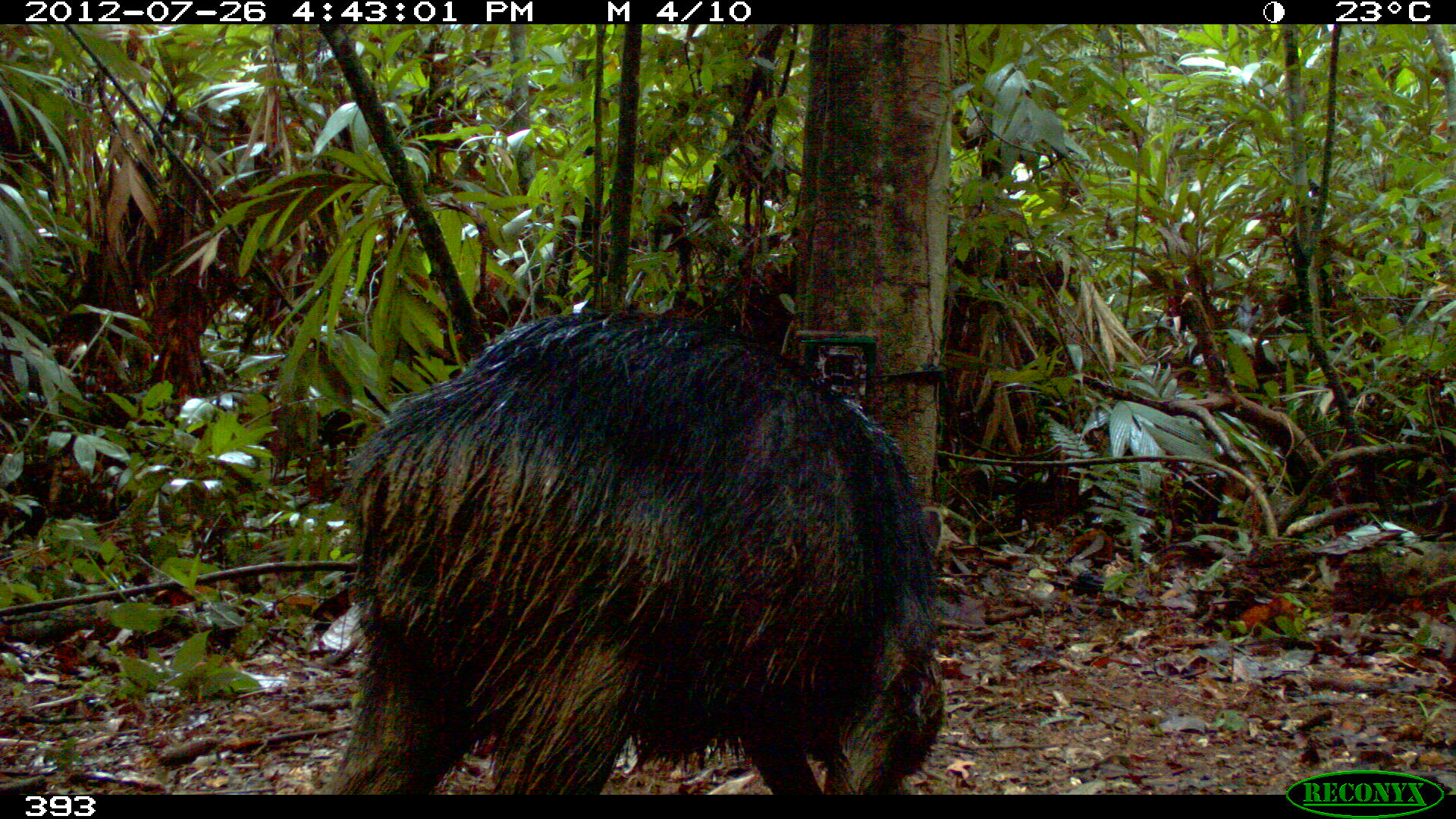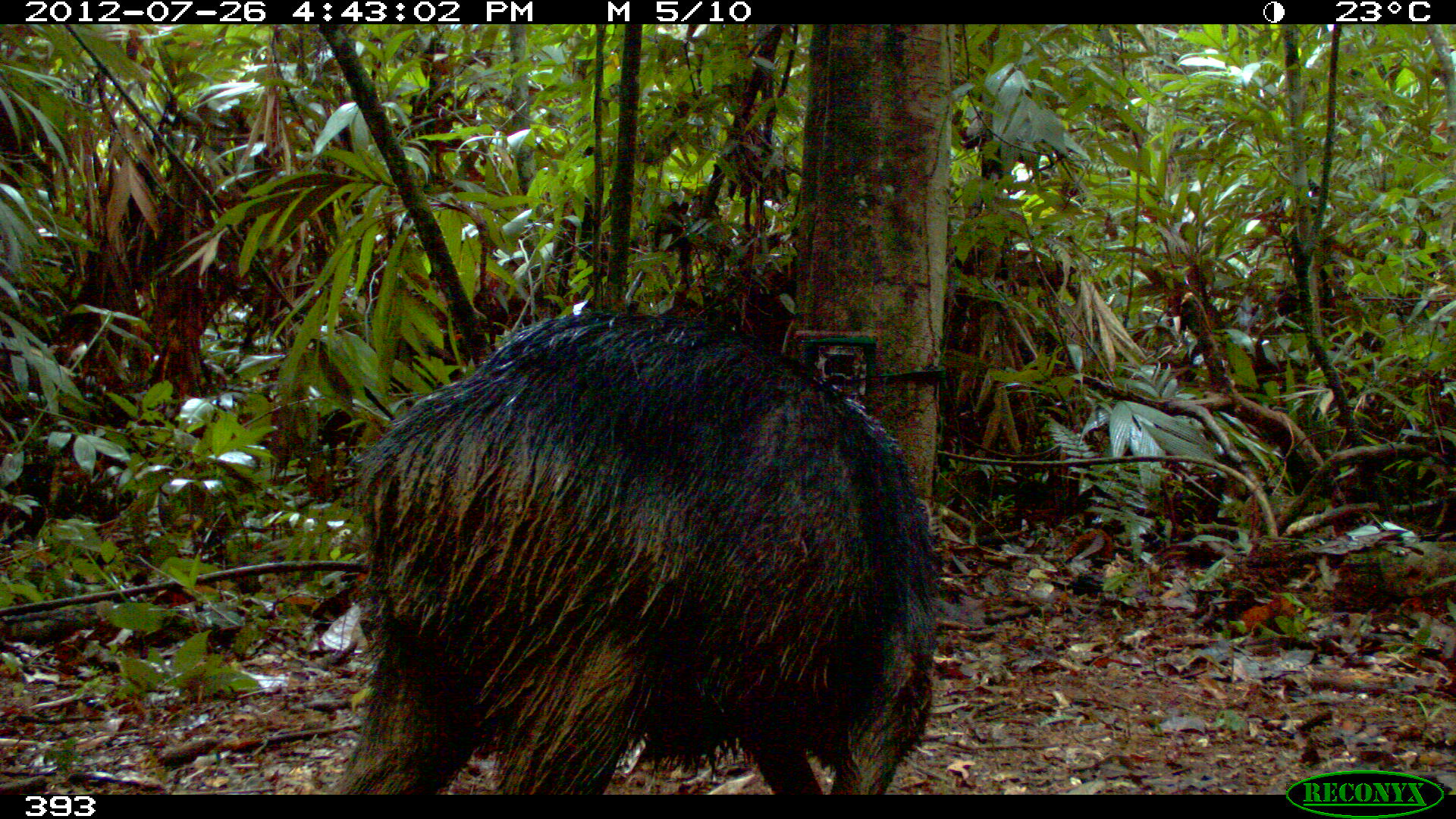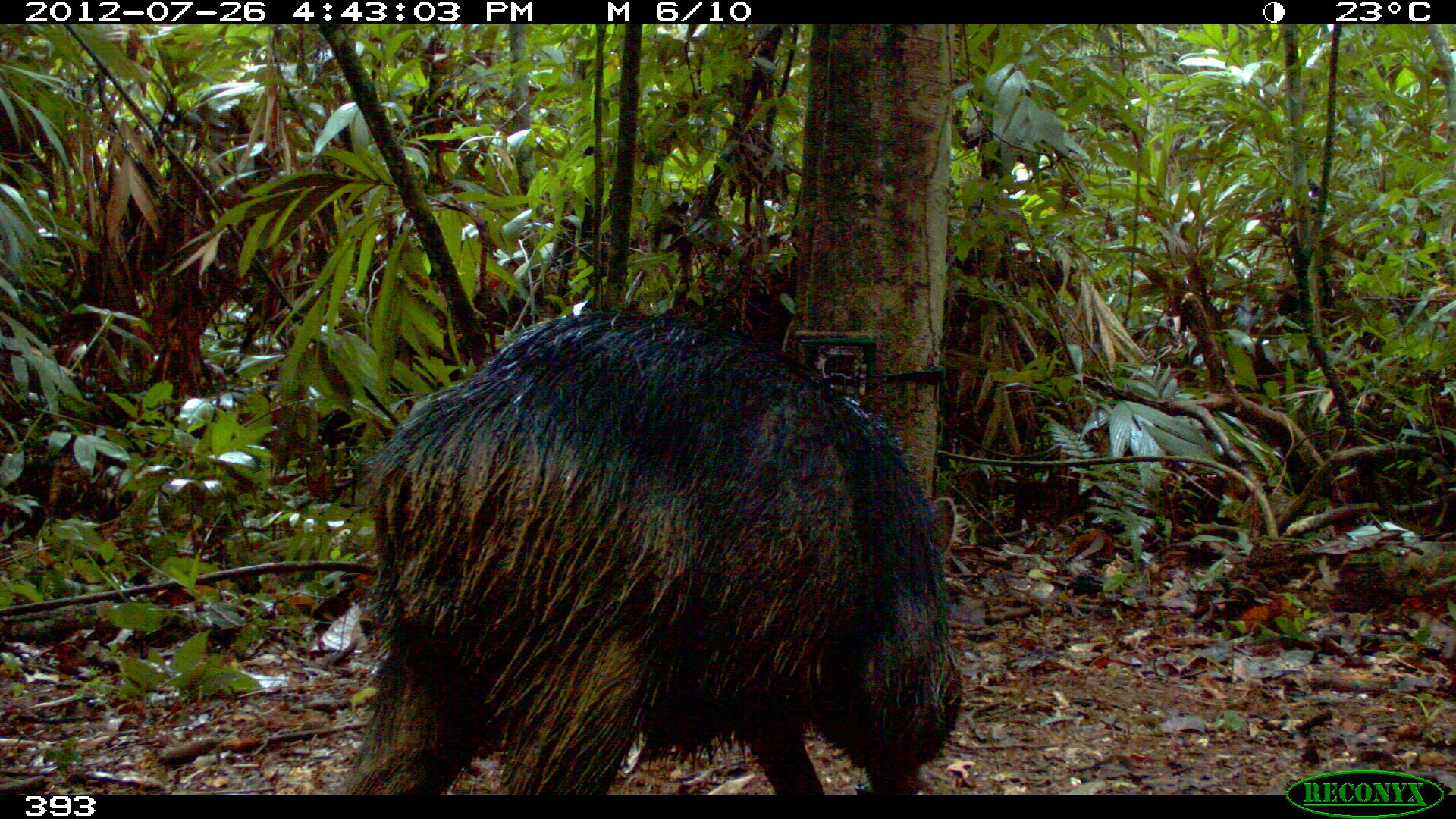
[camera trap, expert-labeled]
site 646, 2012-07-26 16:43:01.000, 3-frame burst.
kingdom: Animalia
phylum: Chordata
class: Mammalia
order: Artiodactyla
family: Tayassuidae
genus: Tayassu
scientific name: Tayassu pecari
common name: white-lipped peccary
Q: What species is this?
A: Tayassu pecari (white-lipped peccary).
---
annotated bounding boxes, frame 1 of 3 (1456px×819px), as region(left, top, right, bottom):
tayassu pecari: region(319, 311, 946, 794)